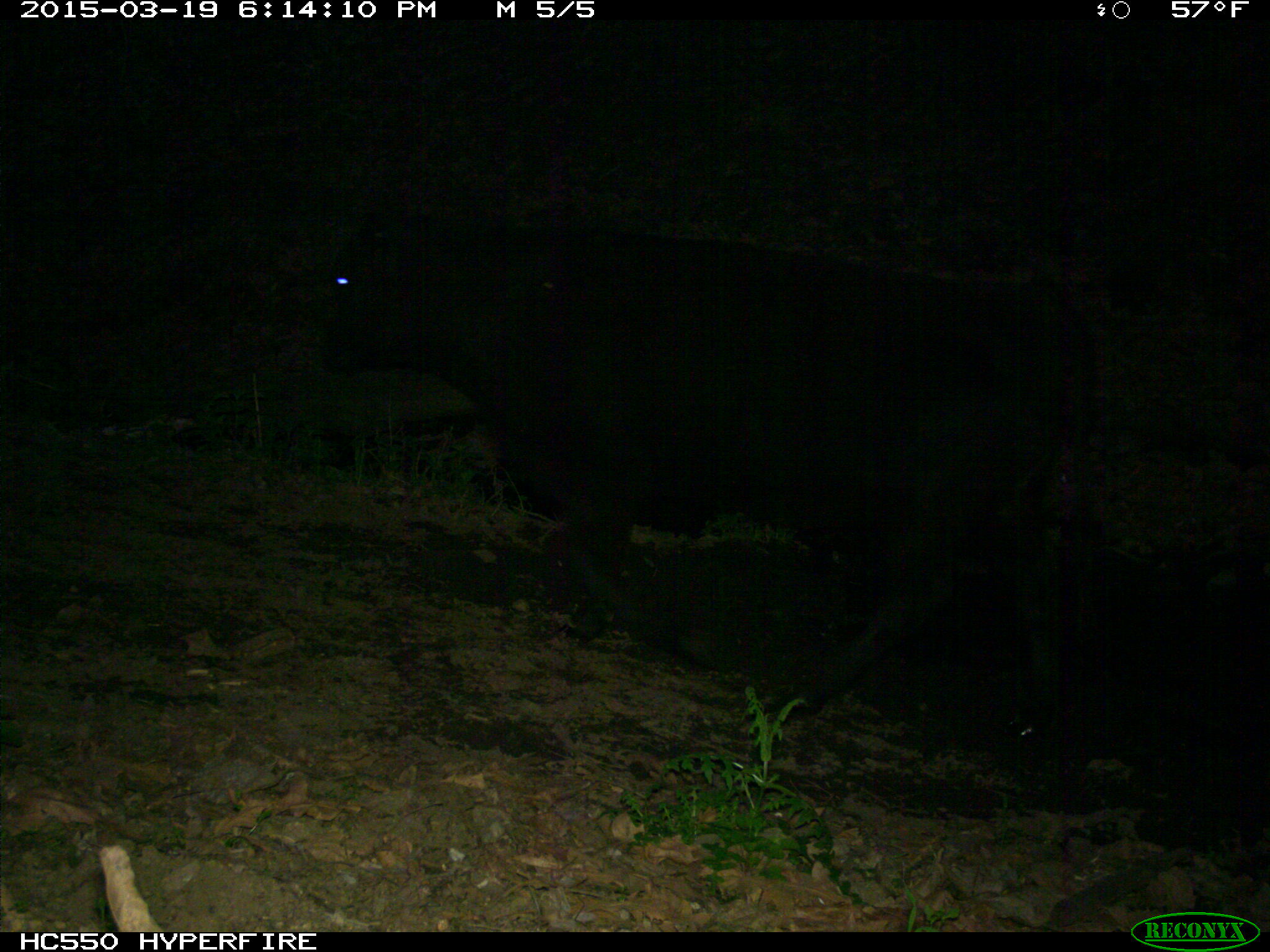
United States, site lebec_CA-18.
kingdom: Animalia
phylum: Chordata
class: Mammalia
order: Artiodactyla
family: Bovidae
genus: Bos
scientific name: Bos taurus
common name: domestic cow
Bos taurus (domestic cow).